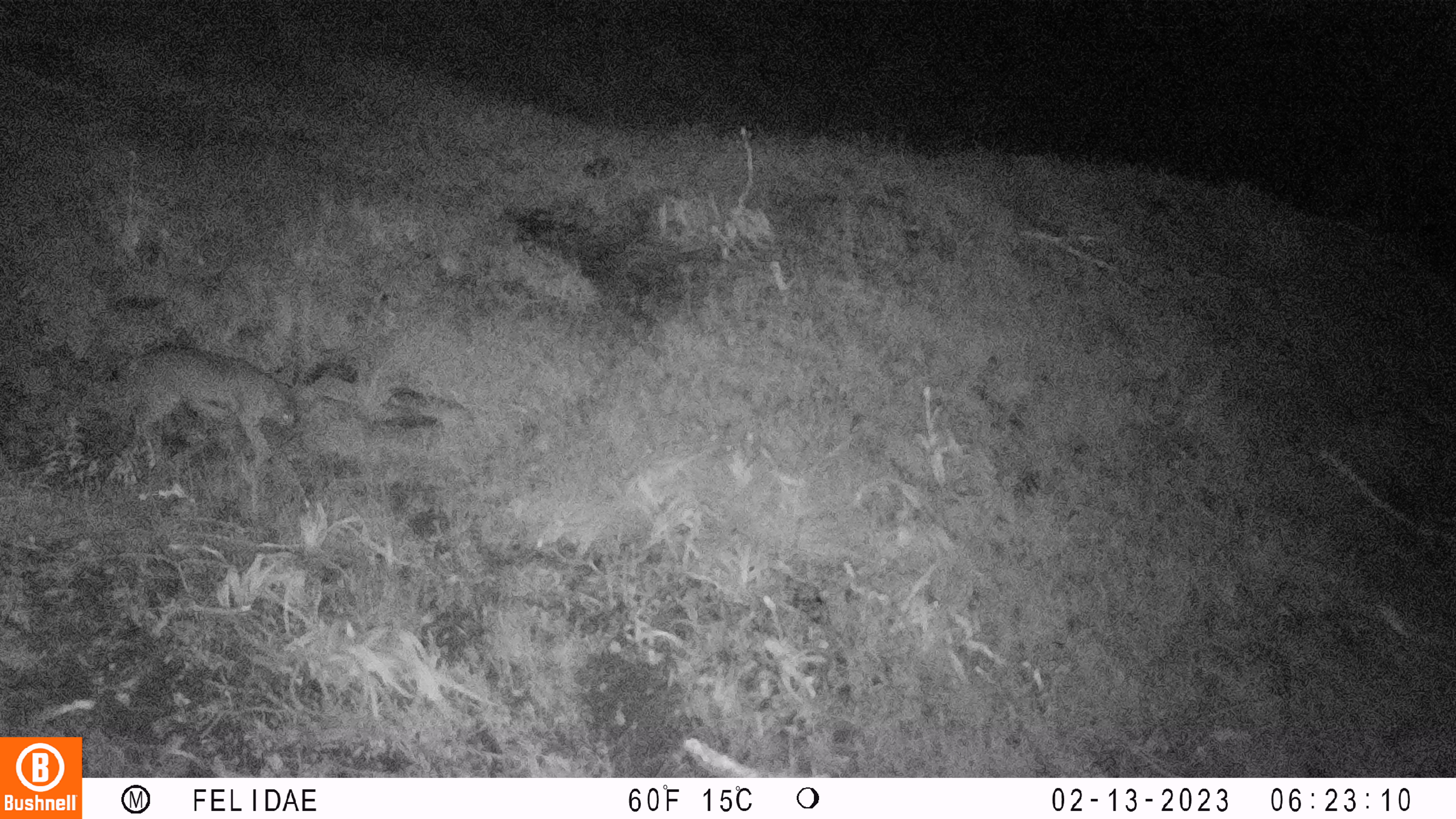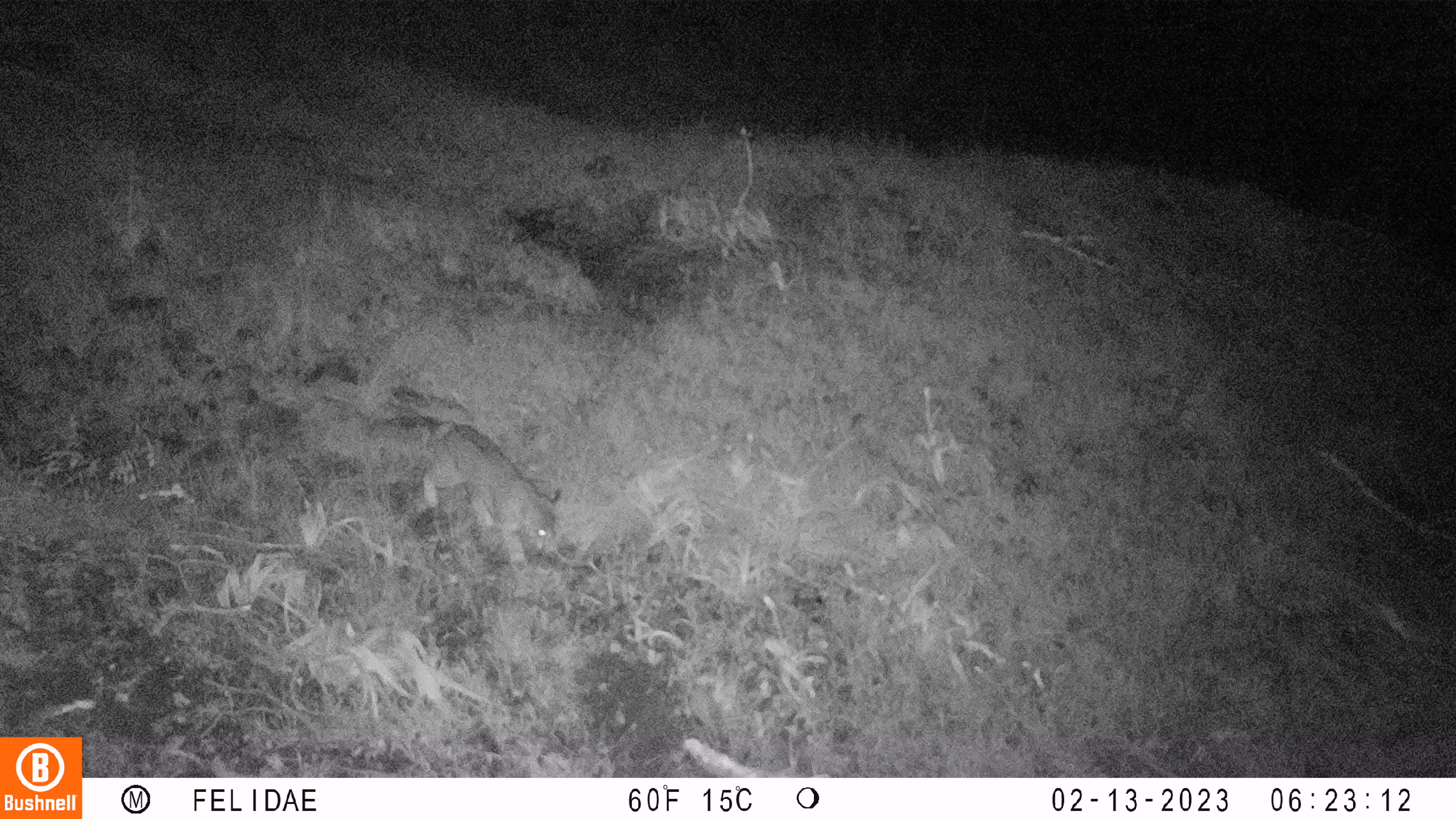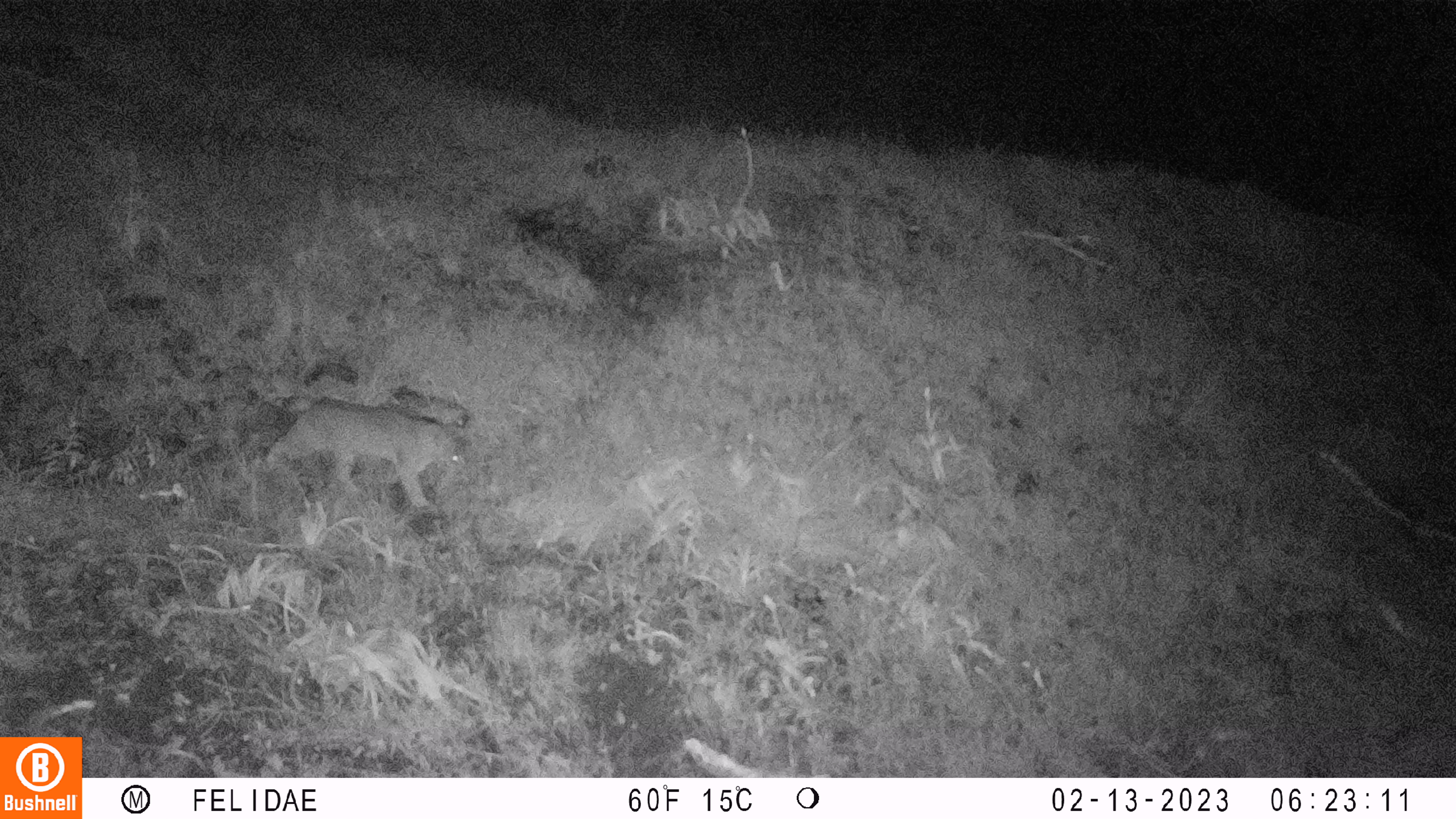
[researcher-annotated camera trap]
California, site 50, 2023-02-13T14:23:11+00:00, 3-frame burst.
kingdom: Animalia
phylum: Chordata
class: Mammalia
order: Carnivora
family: Felidae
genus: Lynx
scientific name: Lynx rufus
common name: bobcat